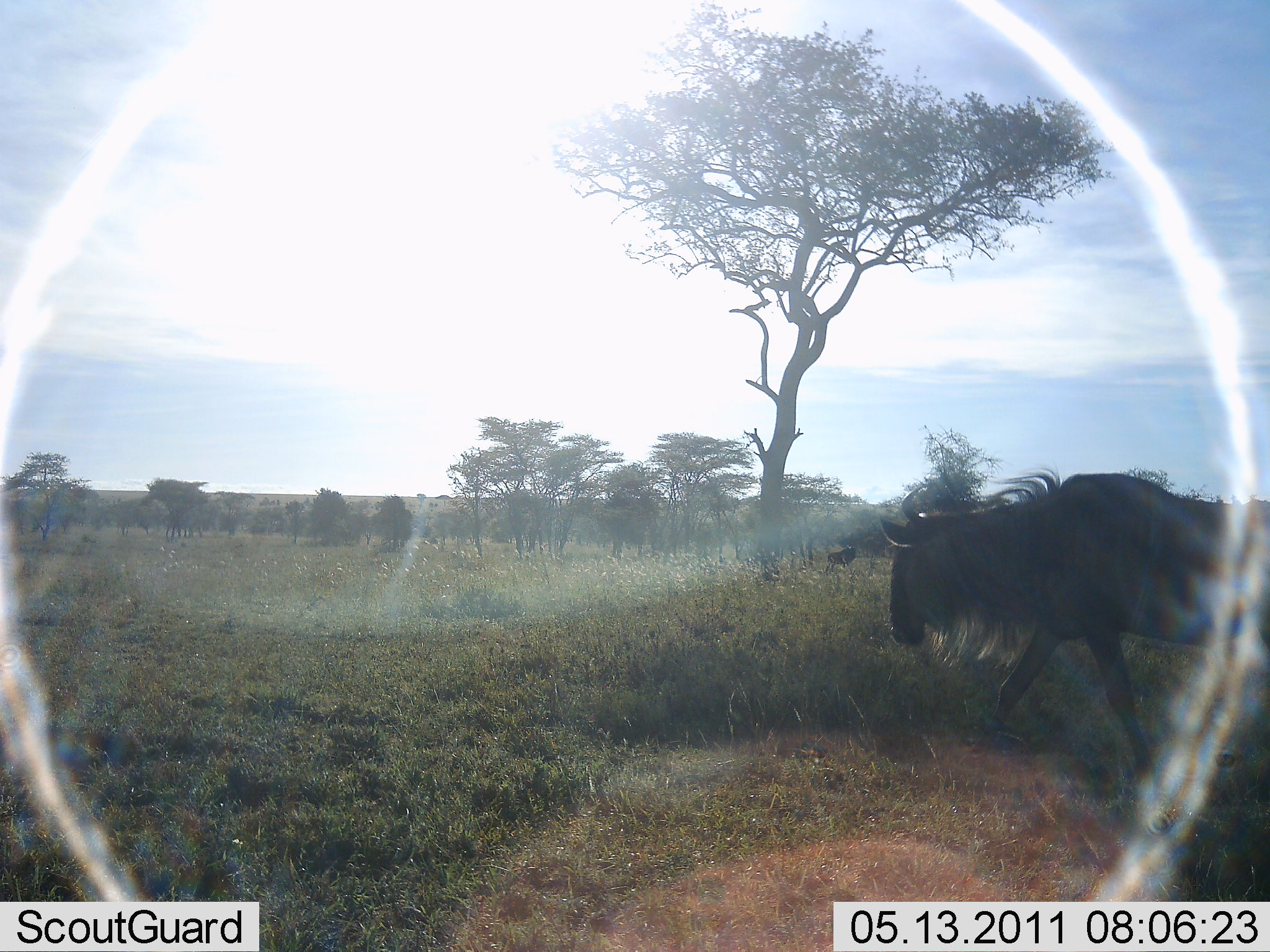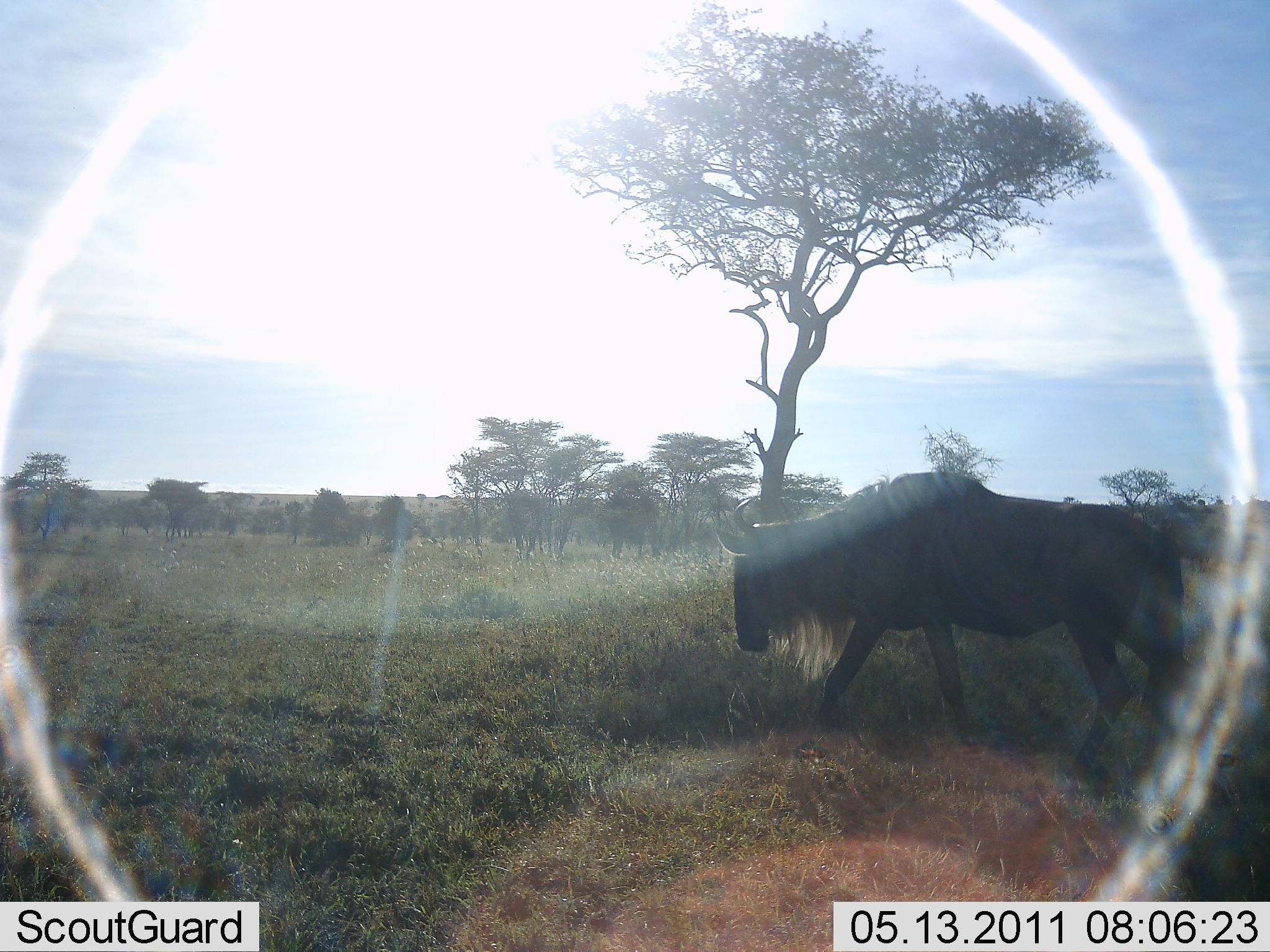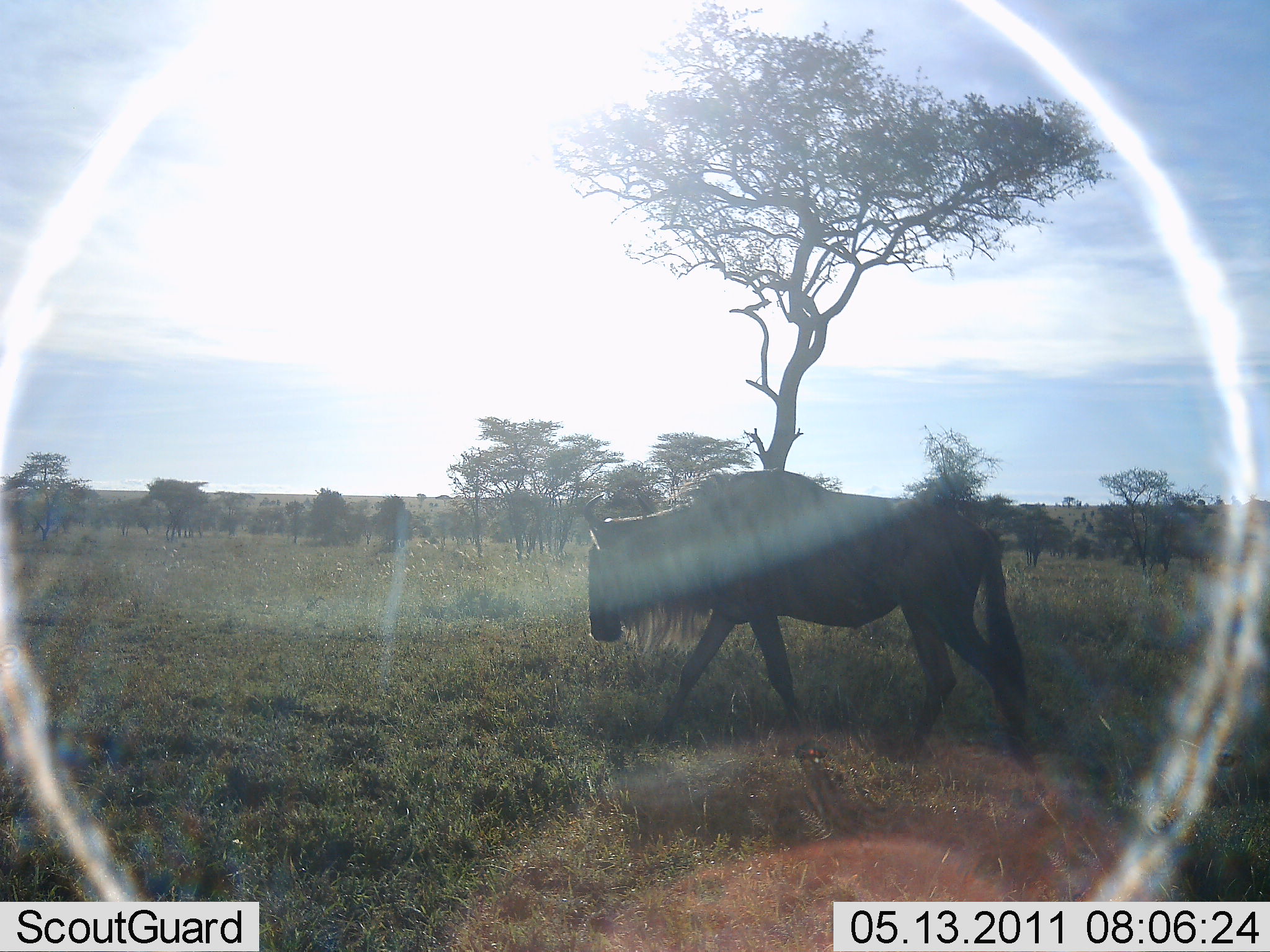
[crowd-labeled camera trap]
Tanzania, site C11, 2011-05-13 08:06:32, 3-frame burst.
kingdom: Animalia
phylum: Chordata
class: Mammalia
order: Artiodactyla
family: Bovidae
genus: Connochaetes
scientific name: Connochaetes taurinus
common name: blue wildebeest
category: wildebeest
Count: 1.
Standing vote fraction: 0%.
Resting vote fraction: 0%.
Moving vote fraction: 100%.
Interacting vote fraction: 0%.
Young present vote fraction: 0%.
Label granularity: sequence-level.